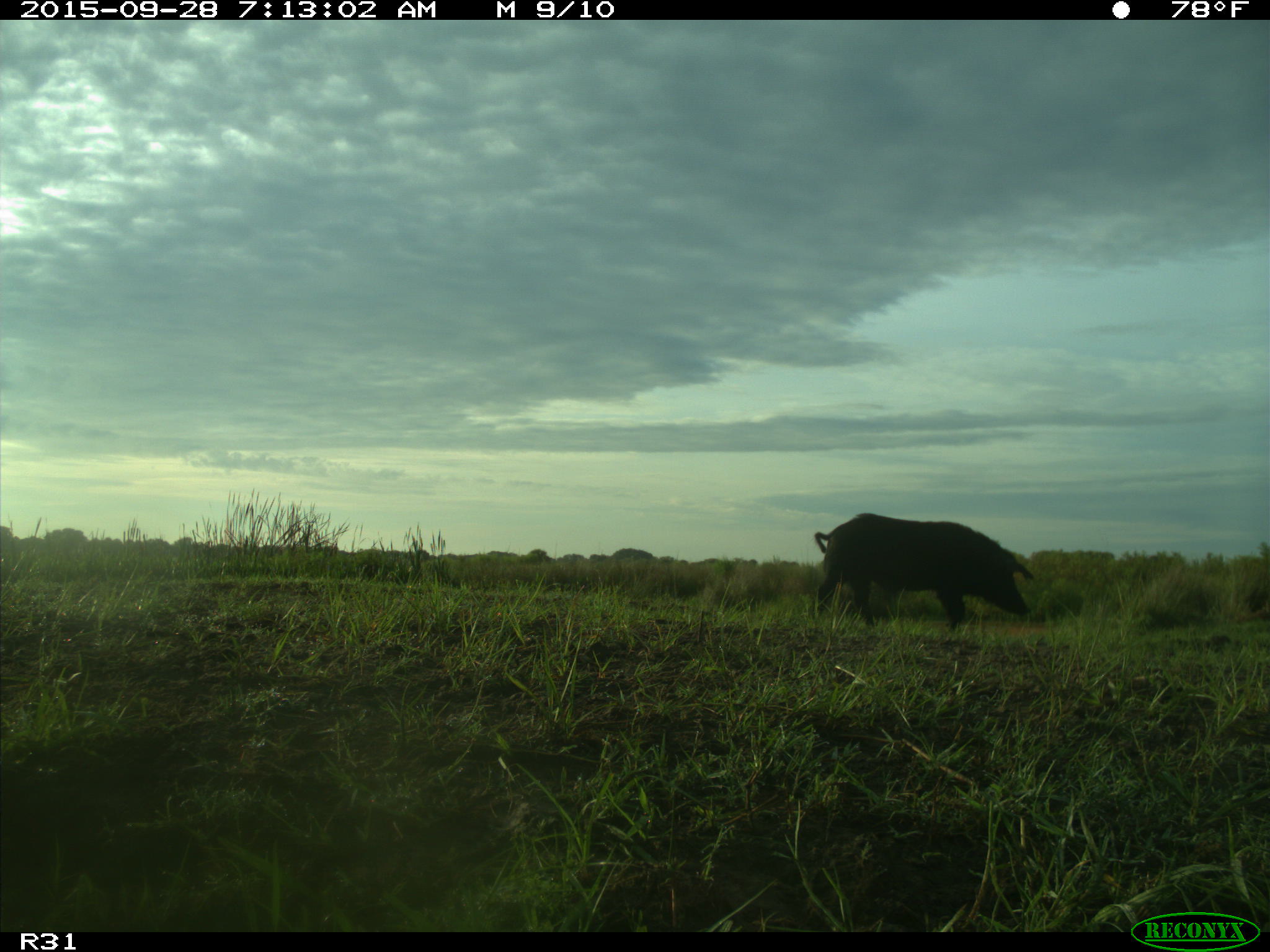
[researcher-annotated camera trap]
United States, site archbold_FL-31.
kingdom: Animalia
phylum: Chordata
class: Mammalia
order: Artiodactyla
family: Suidae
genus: Sus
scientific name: Sus scrofa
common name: wild boar